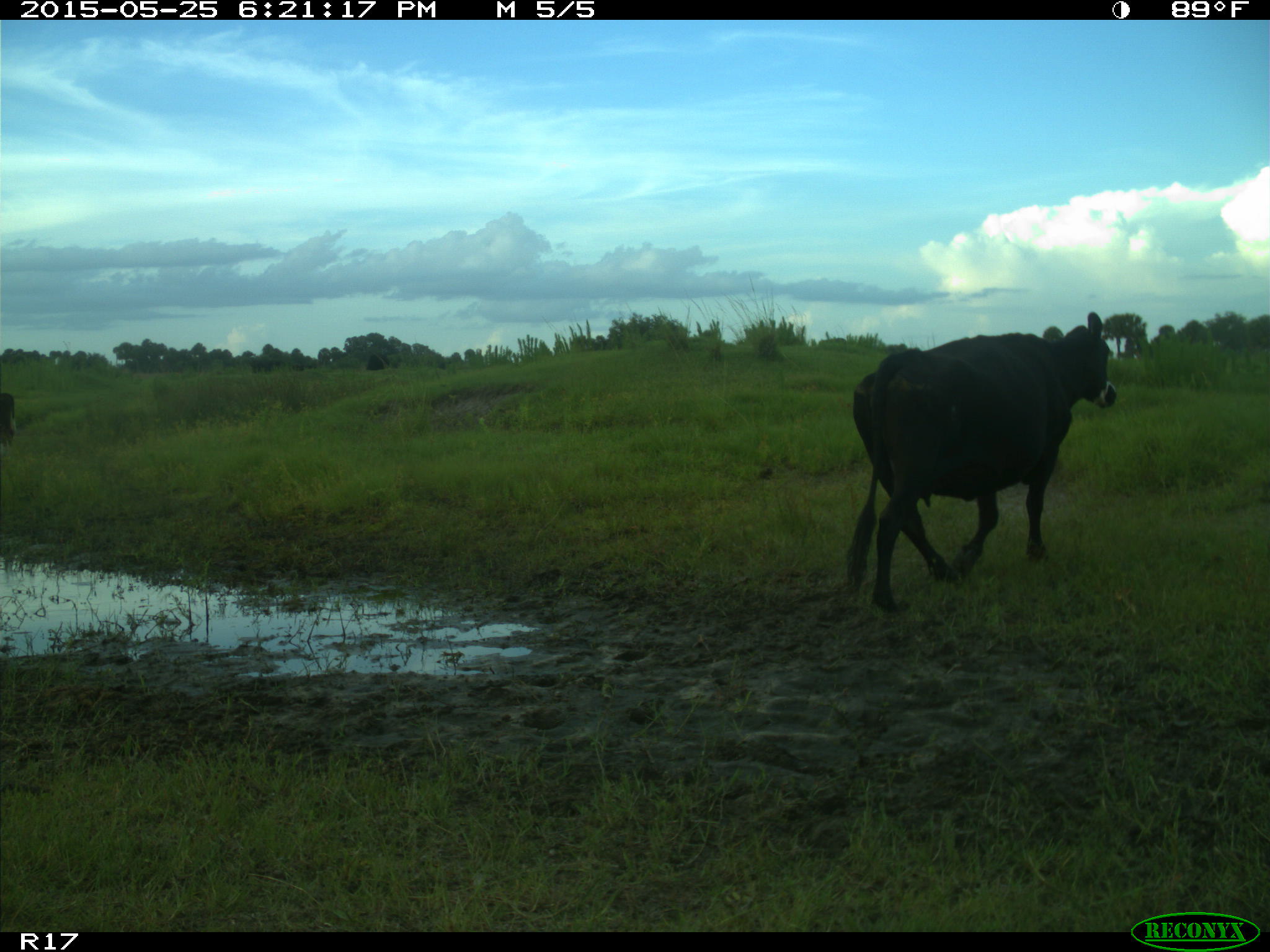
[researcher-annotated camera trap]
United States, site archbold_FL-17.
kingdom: Animalia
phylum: Chordata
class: Mammalia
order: Artiodactyla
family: Bovidae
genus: Bos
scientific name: Bos taurus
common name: domestic cow